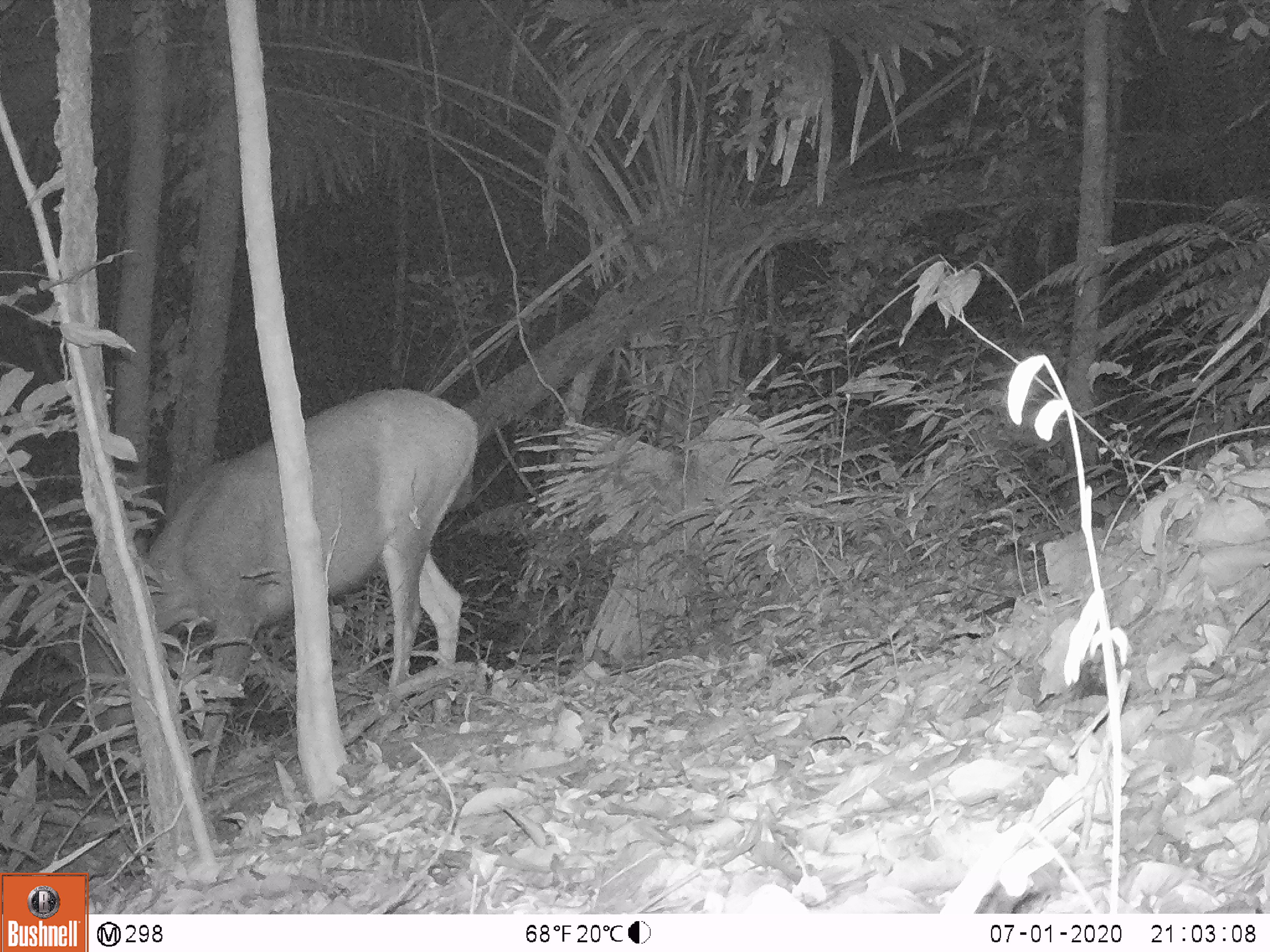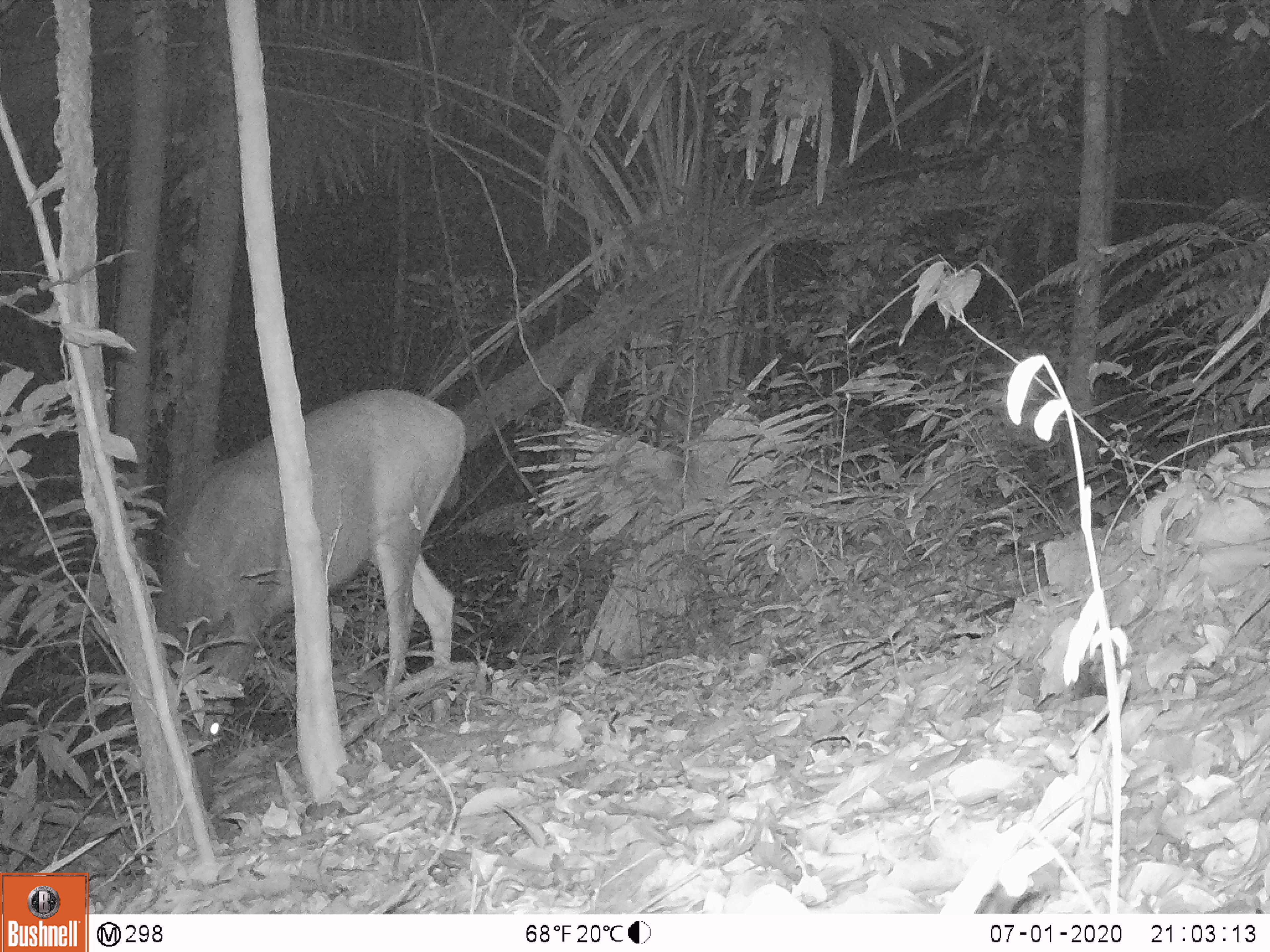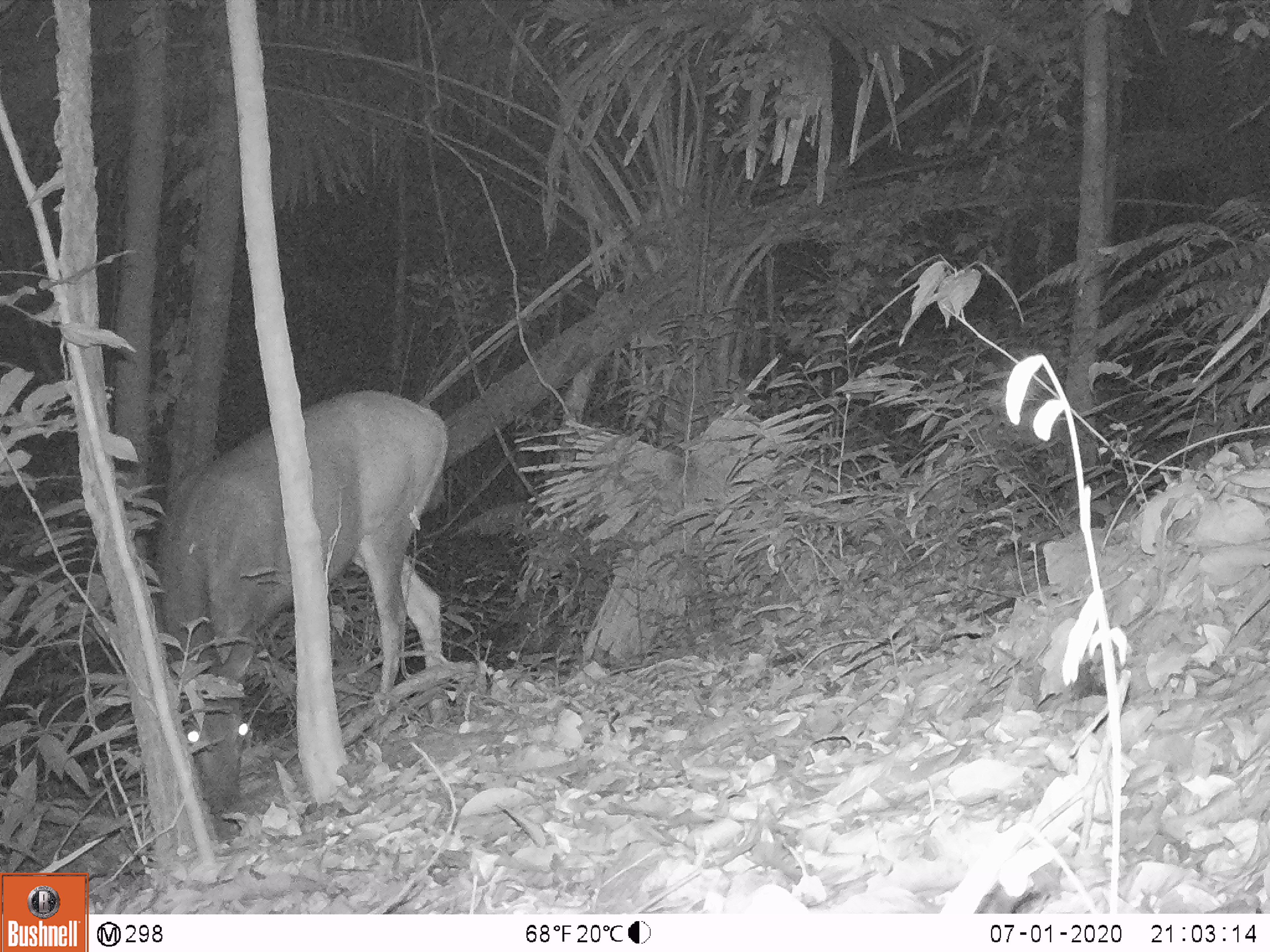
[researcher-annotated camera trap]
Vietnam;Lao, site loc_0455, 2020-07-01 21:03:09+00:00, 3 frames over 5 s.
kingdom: Animalia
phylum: Chordata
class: Mammalia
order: Artiodactyla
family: Cervidae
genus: Rusa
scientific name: Rusa unicolor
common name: sambar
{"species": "sambar (Rusa unicolor)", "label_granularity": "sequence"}